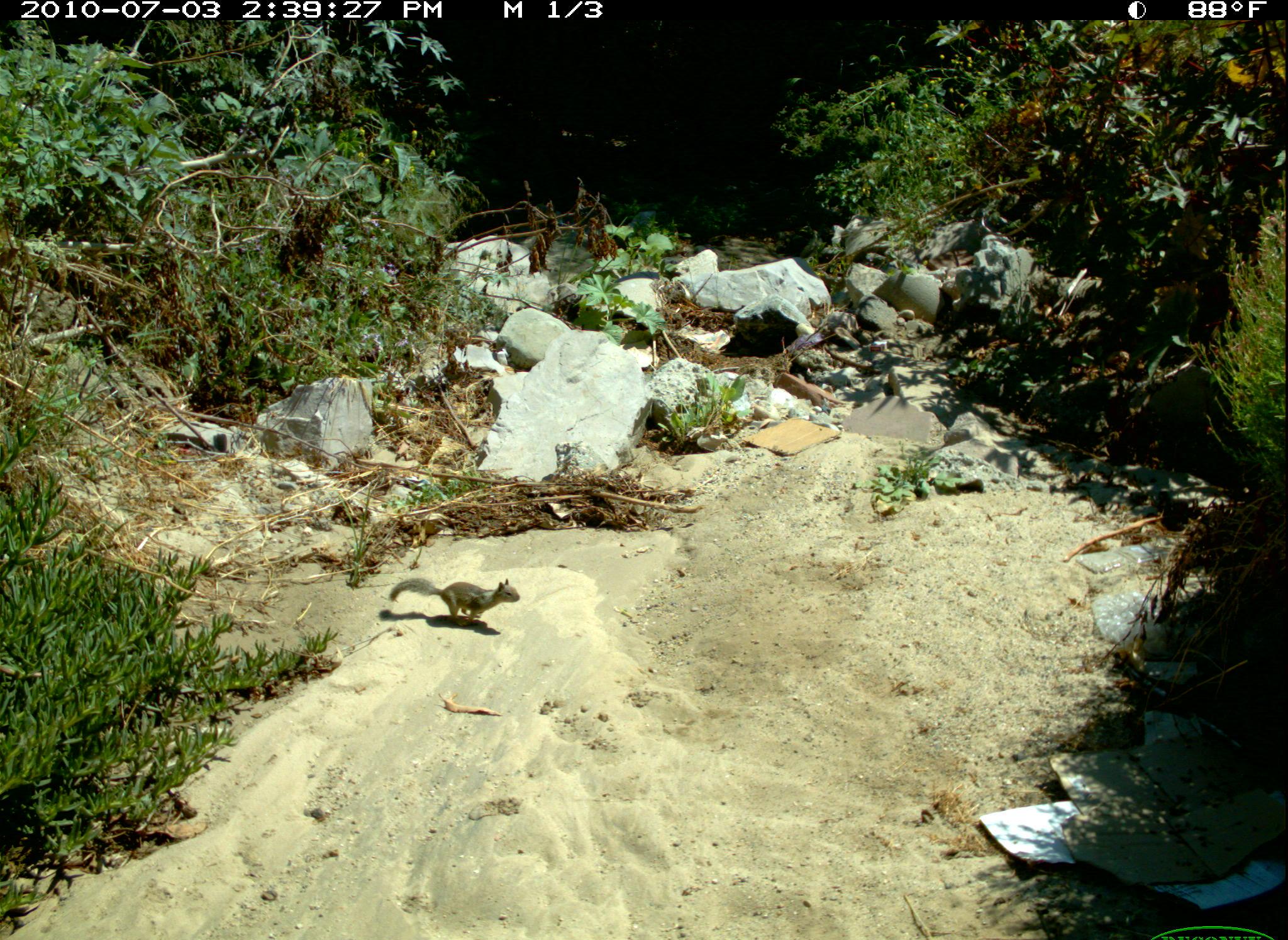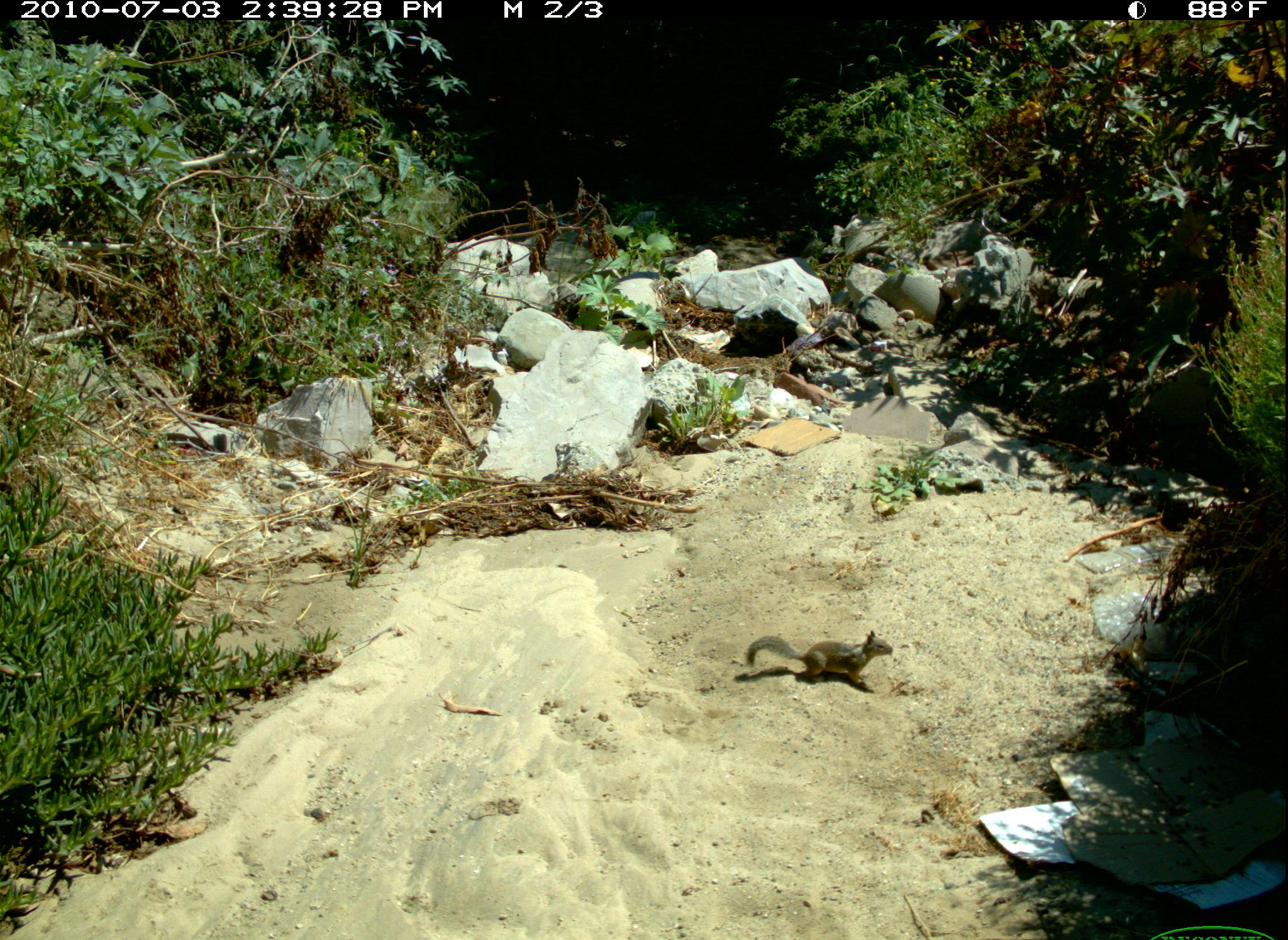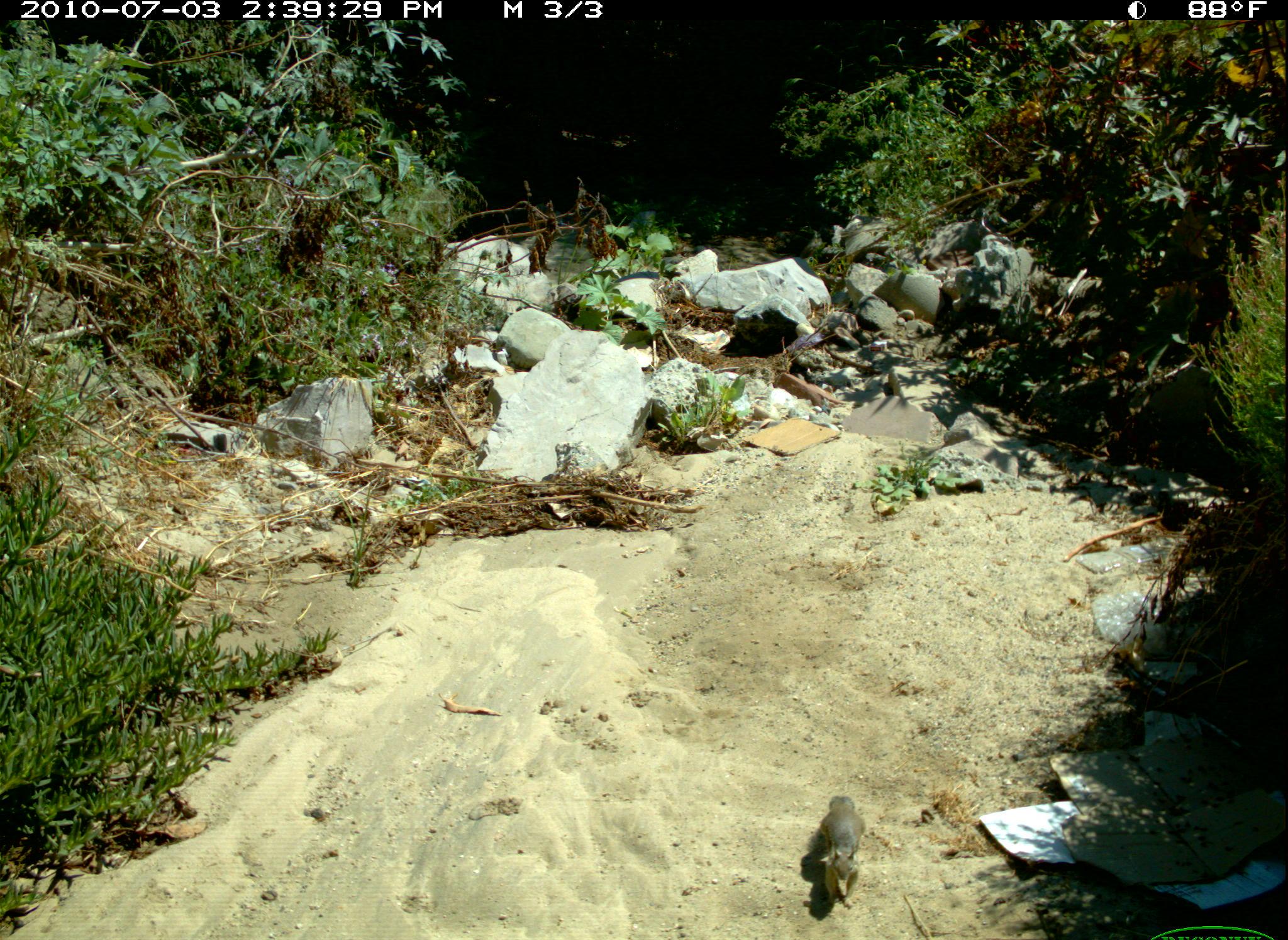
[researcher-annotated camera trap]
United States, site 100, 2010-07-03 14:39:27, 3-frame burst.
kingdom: Animalia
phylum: Chordata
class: Mammalia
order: Rodentia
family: Sciuridae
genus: Sciurus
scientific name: Sciurus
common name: squirrel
Squirrel (Sciurus).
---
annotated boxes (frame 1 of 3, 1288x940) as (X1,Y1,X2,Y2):
squirrel: (380,572,523,633)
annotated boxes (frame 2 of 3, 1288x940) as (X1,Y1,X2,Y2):
squirrel: (745,623,902,696)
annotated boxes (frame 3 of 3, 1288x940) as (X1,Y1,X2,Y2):
squirrel: (808,783,871,915)